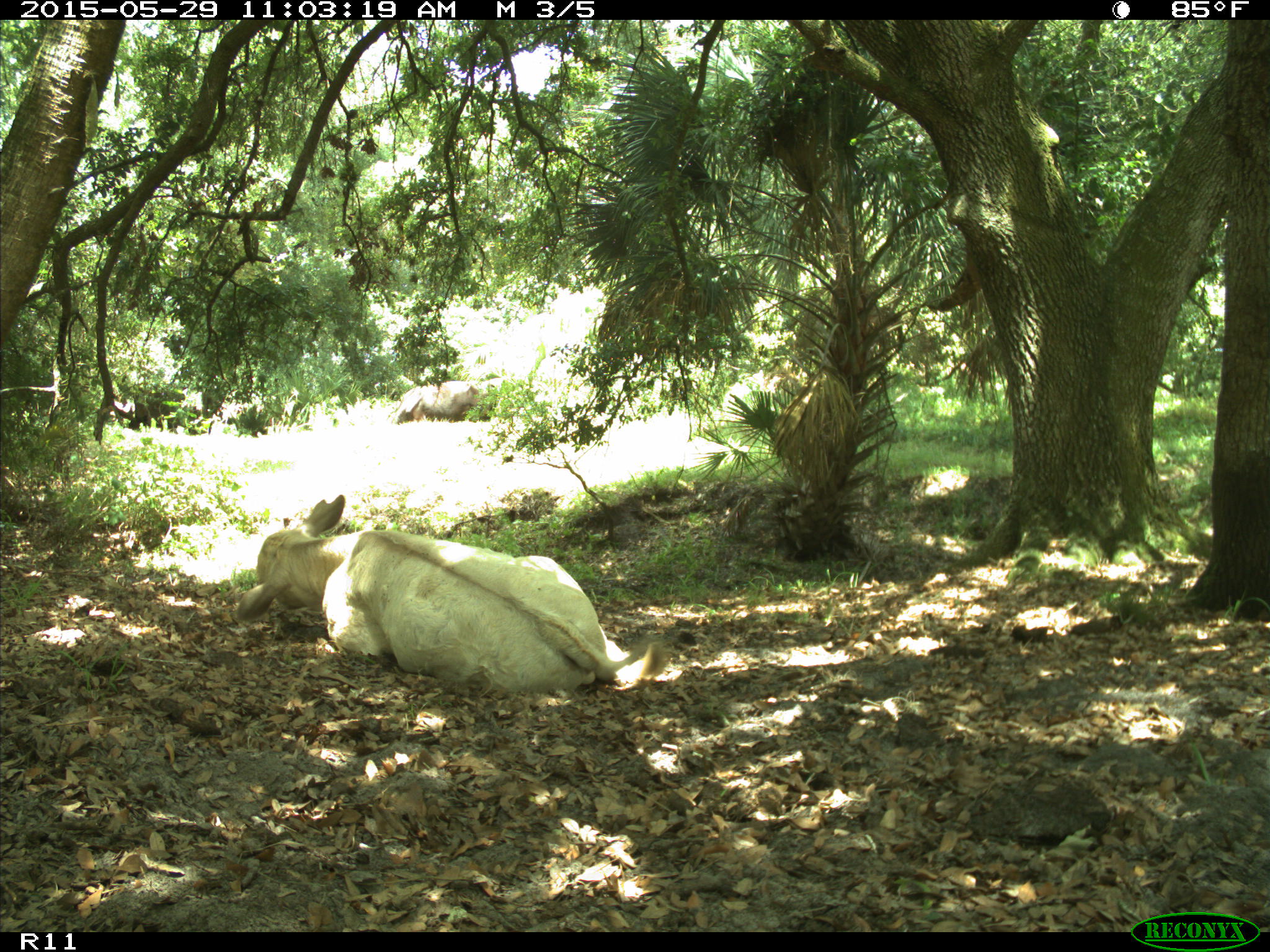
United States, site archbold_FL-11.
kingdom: Animalia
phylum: Chordata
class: Mammalia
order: Artiodactyla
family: Bovidae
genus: Bos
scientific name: Bos taurus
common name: domestic cow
Bos taurus (domestic cow).